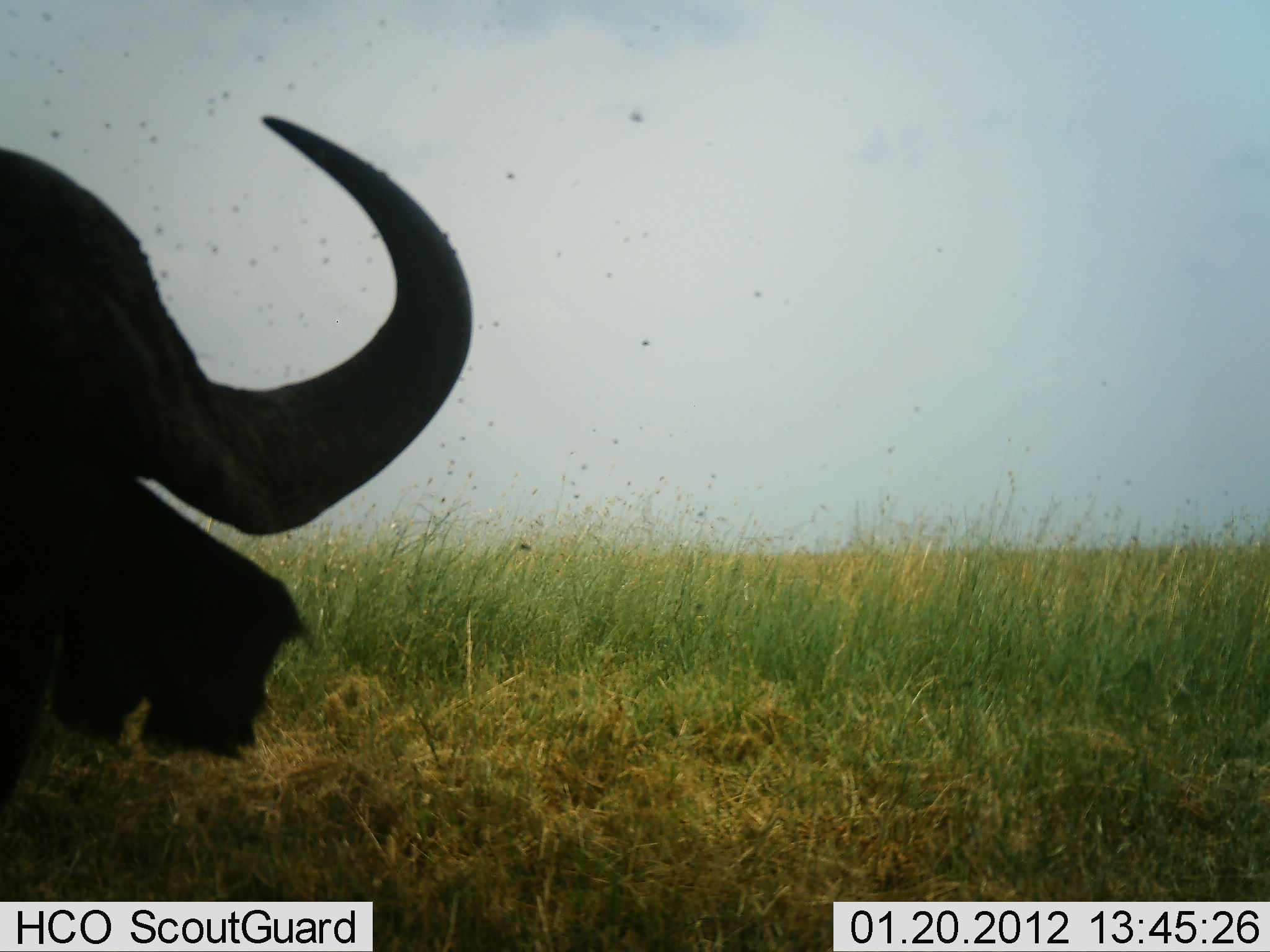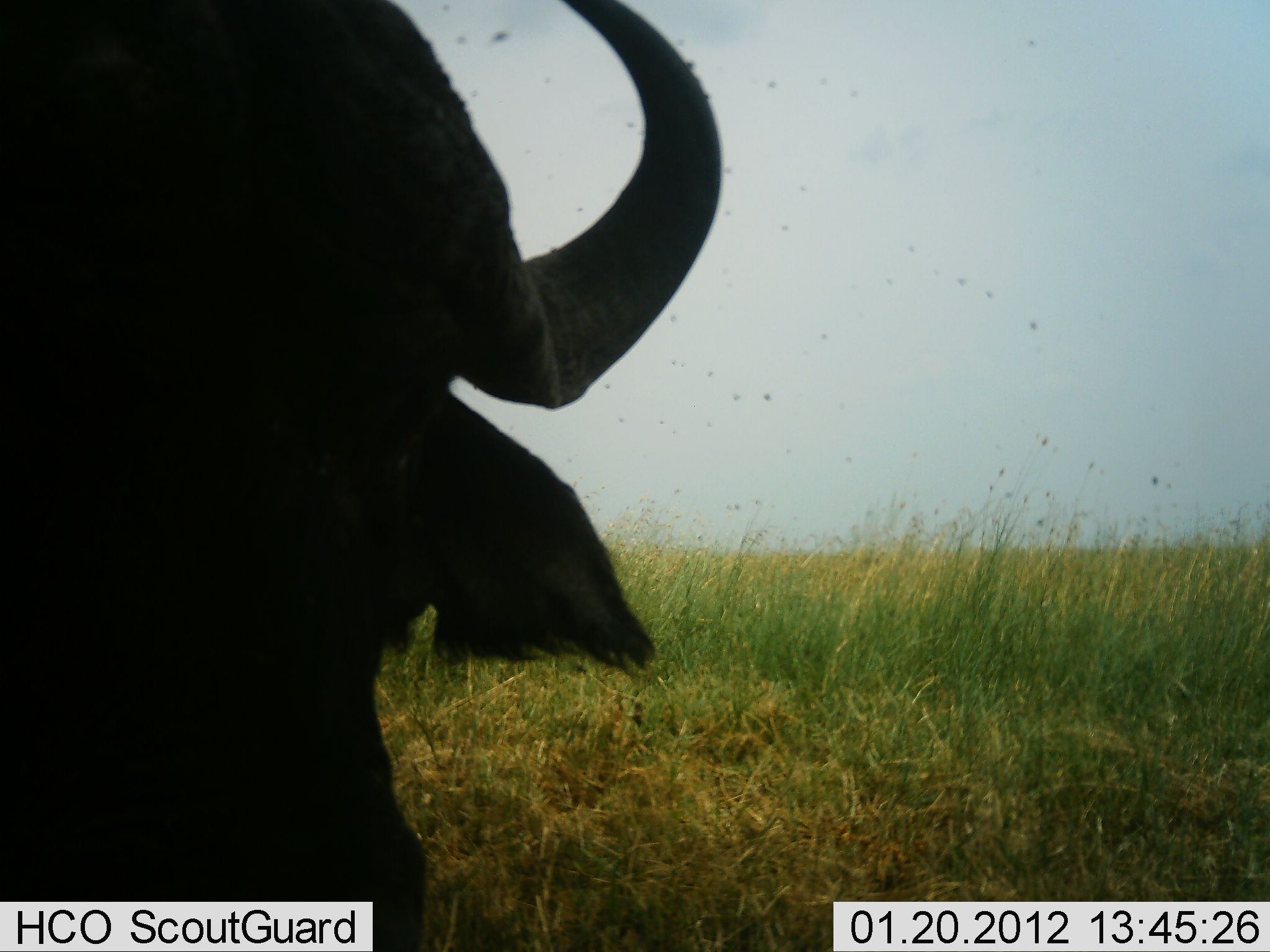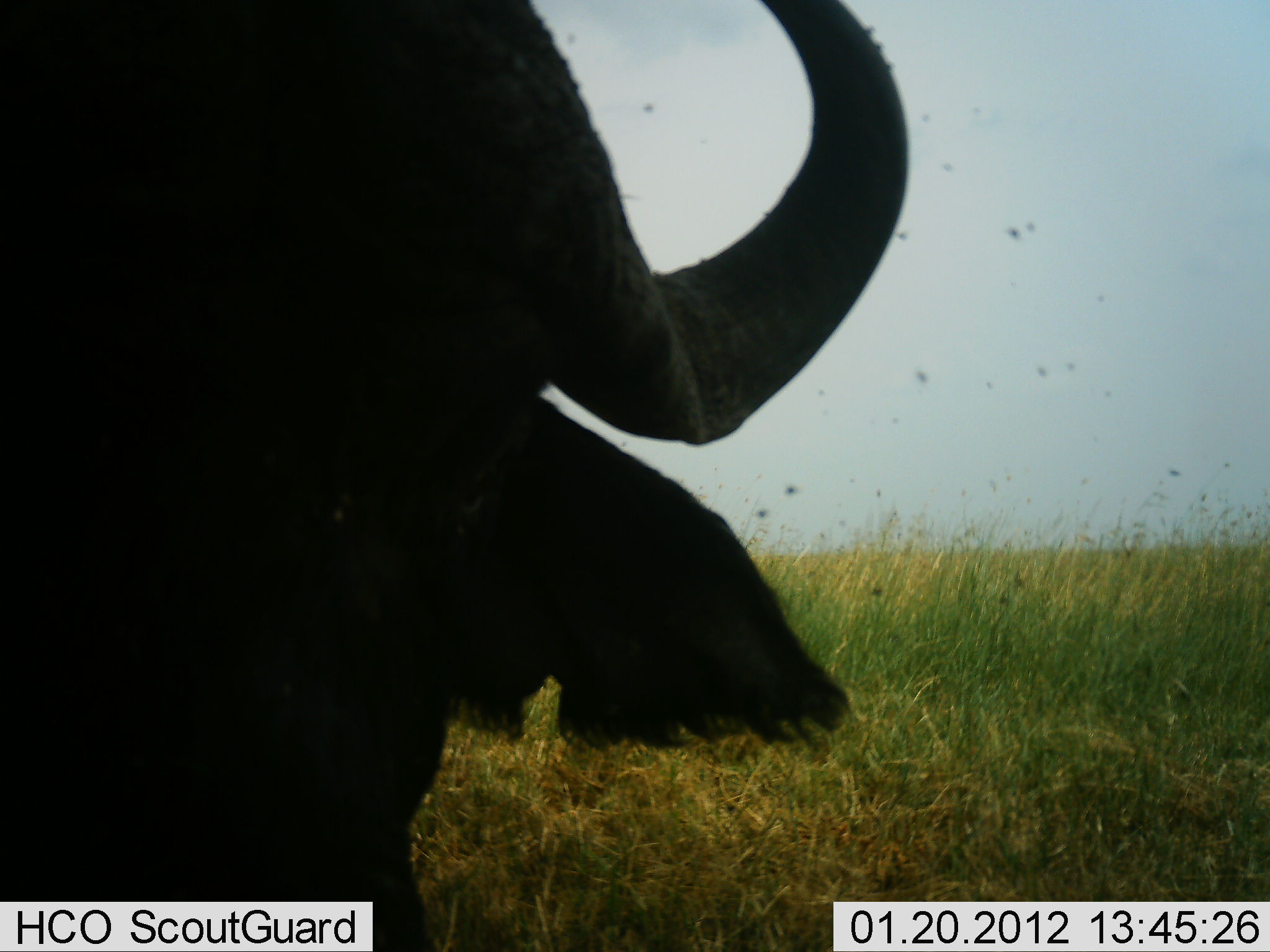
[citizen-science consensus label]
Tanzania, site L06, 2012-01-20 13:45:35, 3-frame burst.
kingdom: Animalia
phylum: Chordata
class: Mammalia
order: Artiodactyla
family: Bovidae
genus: Syncerus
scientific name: Syncerus caffer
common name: cape buffalo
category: buffalo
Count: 1.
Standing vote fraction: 47%.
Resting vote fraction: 13%.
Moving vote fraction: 33%.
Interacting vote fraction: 7%.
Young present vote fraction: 0%.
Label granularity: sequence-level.